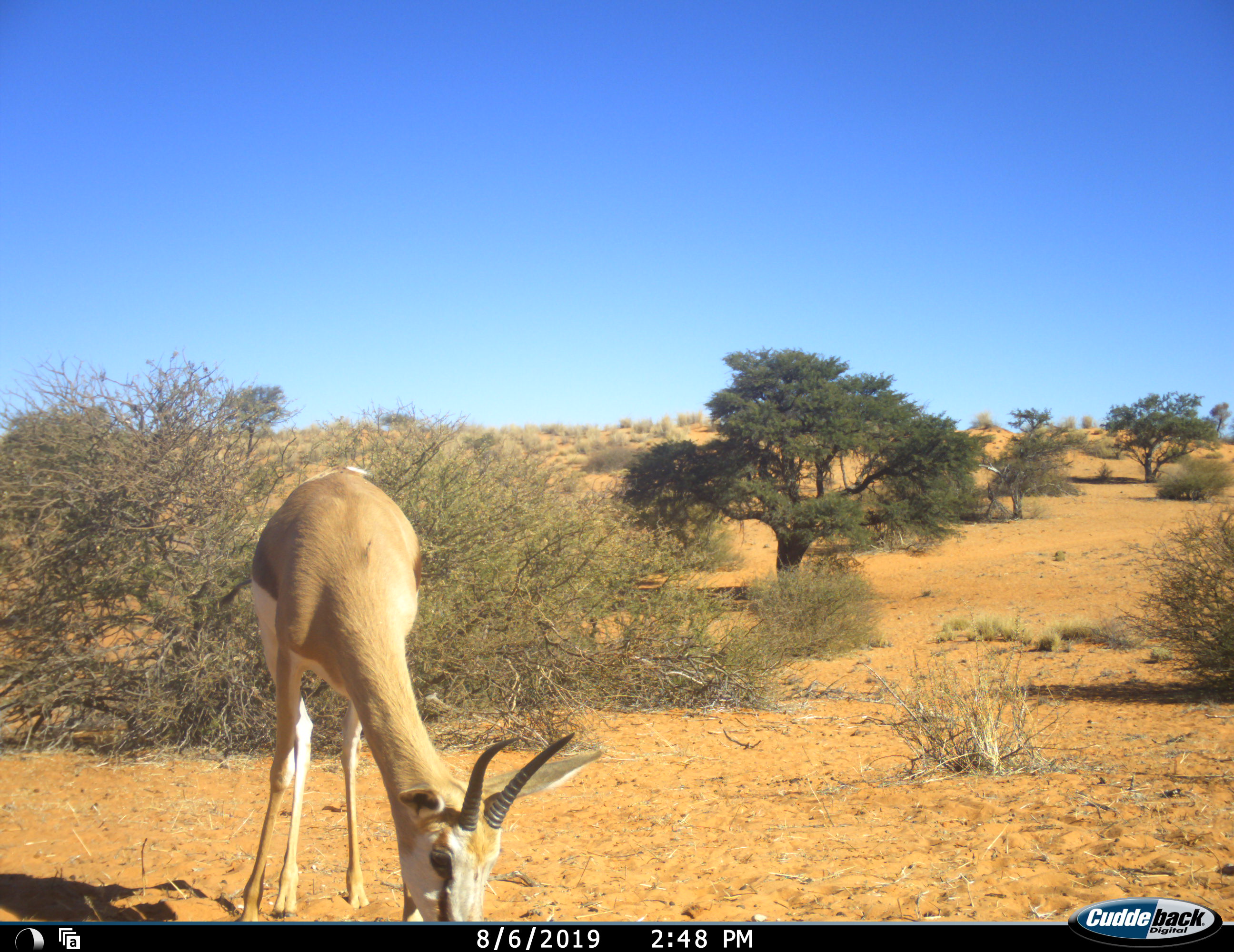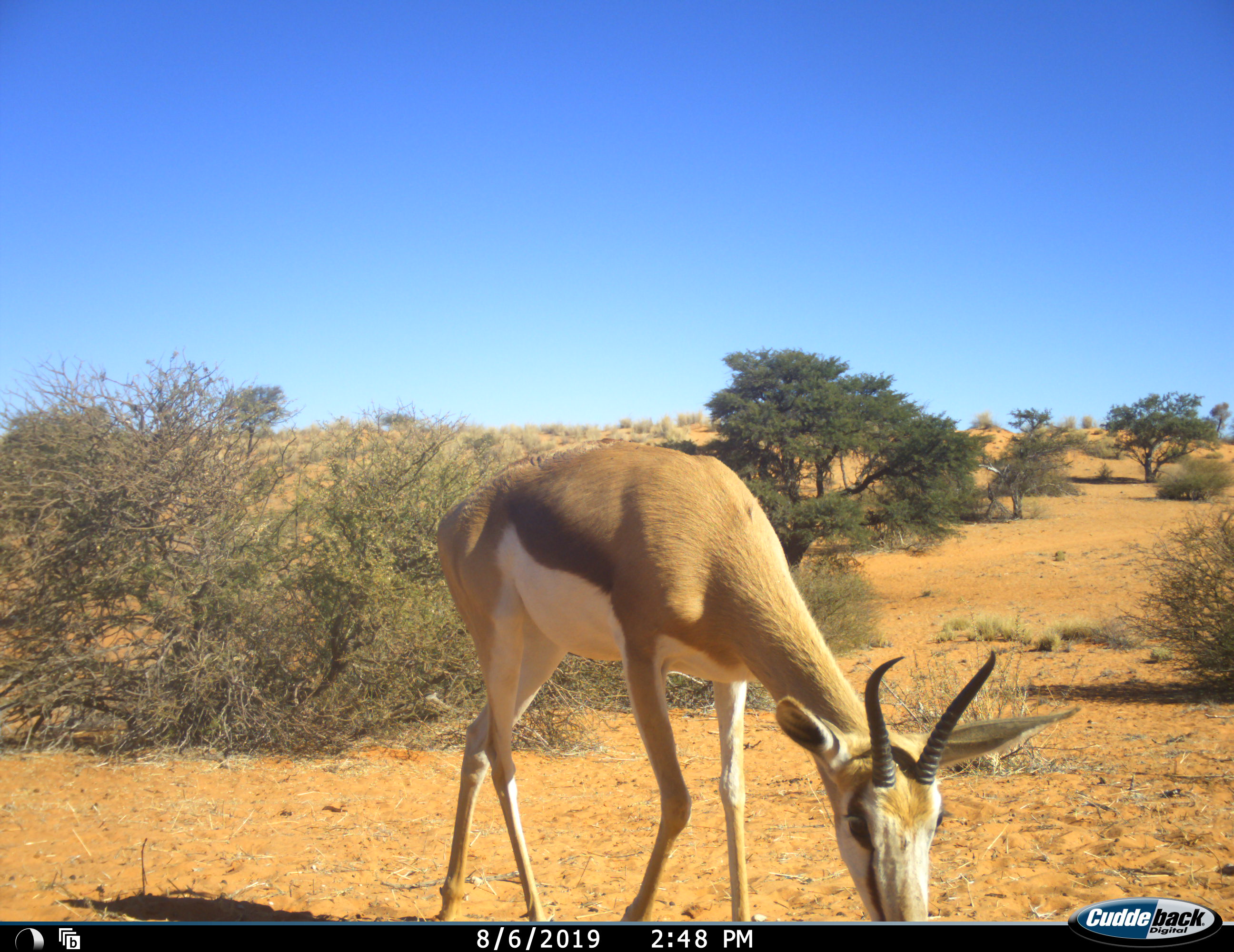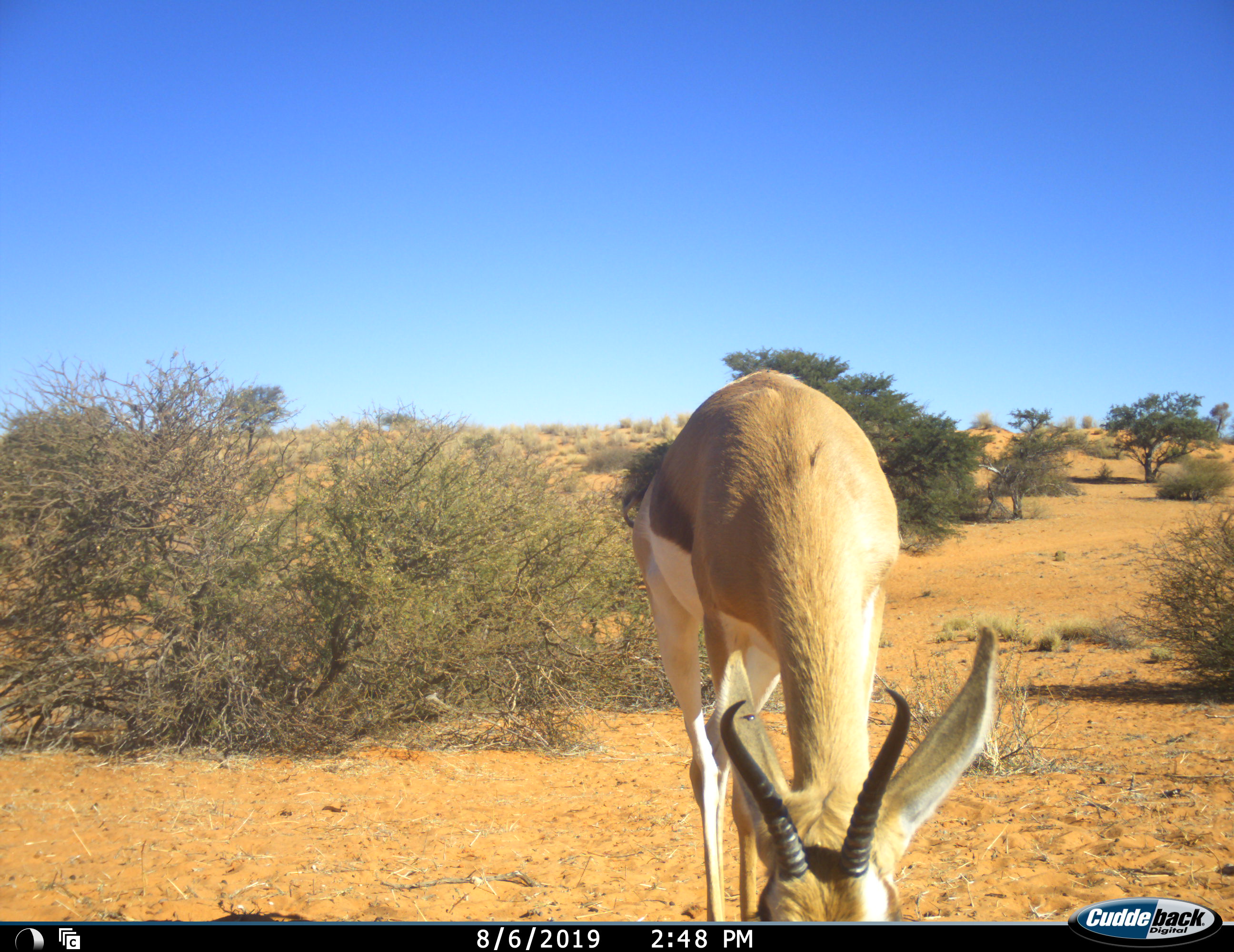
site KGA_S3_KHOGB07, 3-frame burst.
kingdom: Animalia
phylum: Chordata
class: Mammalia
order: Artiodactyla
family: Bovidae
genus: Antidorcas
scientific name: Antidorcas marsupialis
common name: springbok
Springbok (Antidorcas marsupialis), count 1. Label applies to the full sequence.